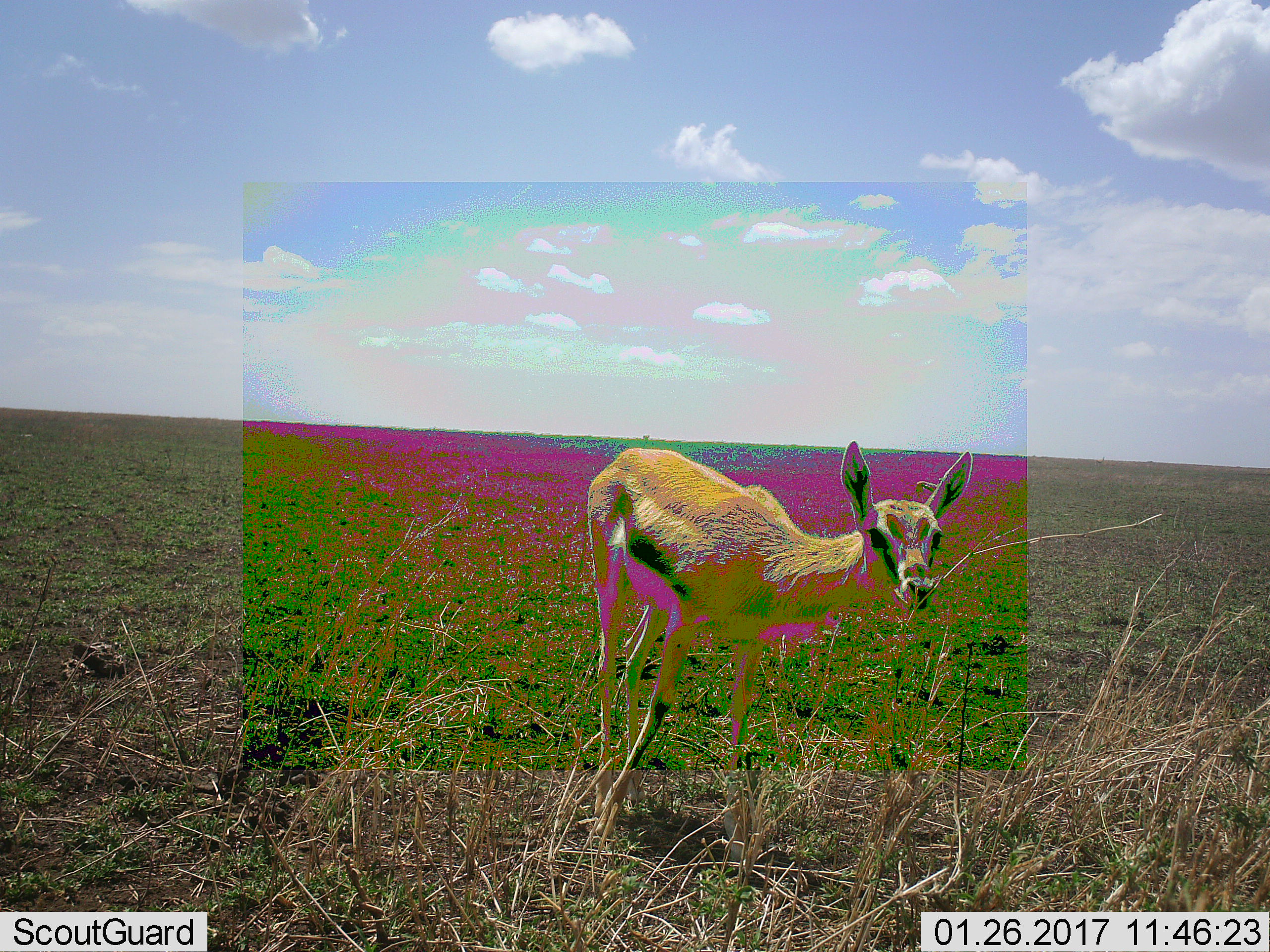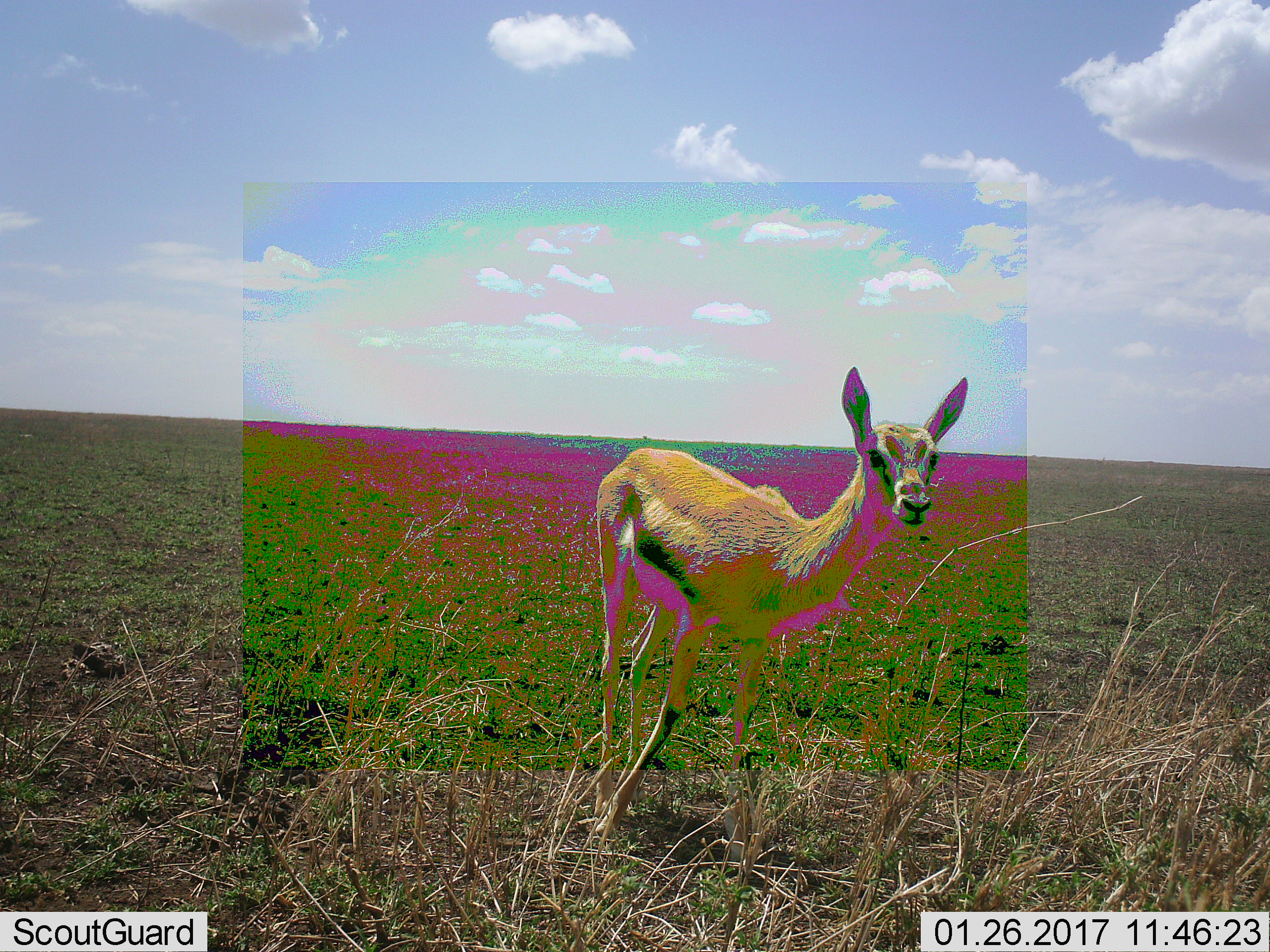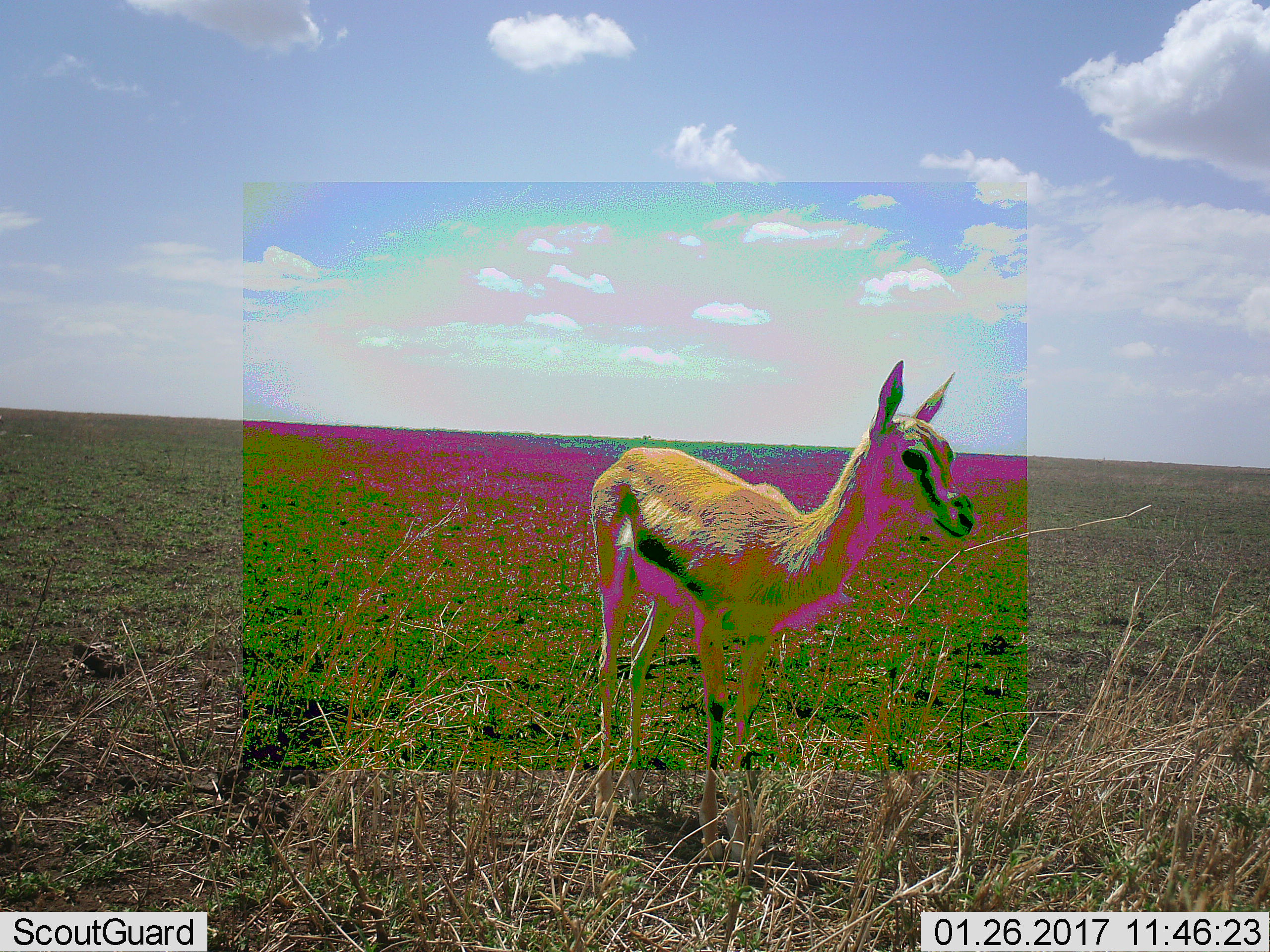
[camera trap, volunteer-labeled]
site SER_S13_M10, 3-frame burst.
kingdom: Animalia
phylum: Chordata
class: Mammalia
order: Artiodactyla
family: Bovidae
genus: Eudorcas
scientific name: Eudorcas thomsonii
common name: thomson's gazelle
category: gazellethomsons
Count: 1.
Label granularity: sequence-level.